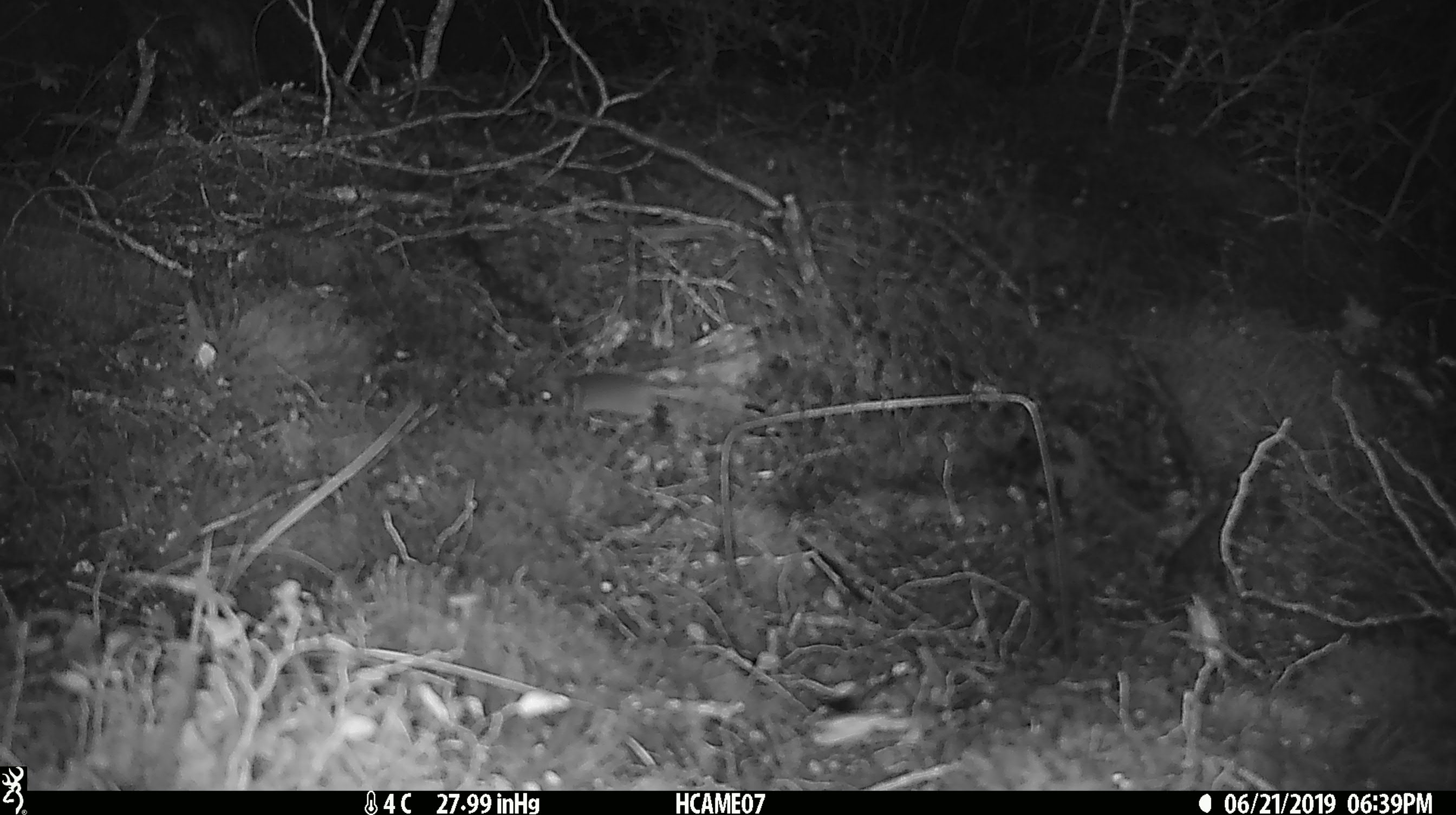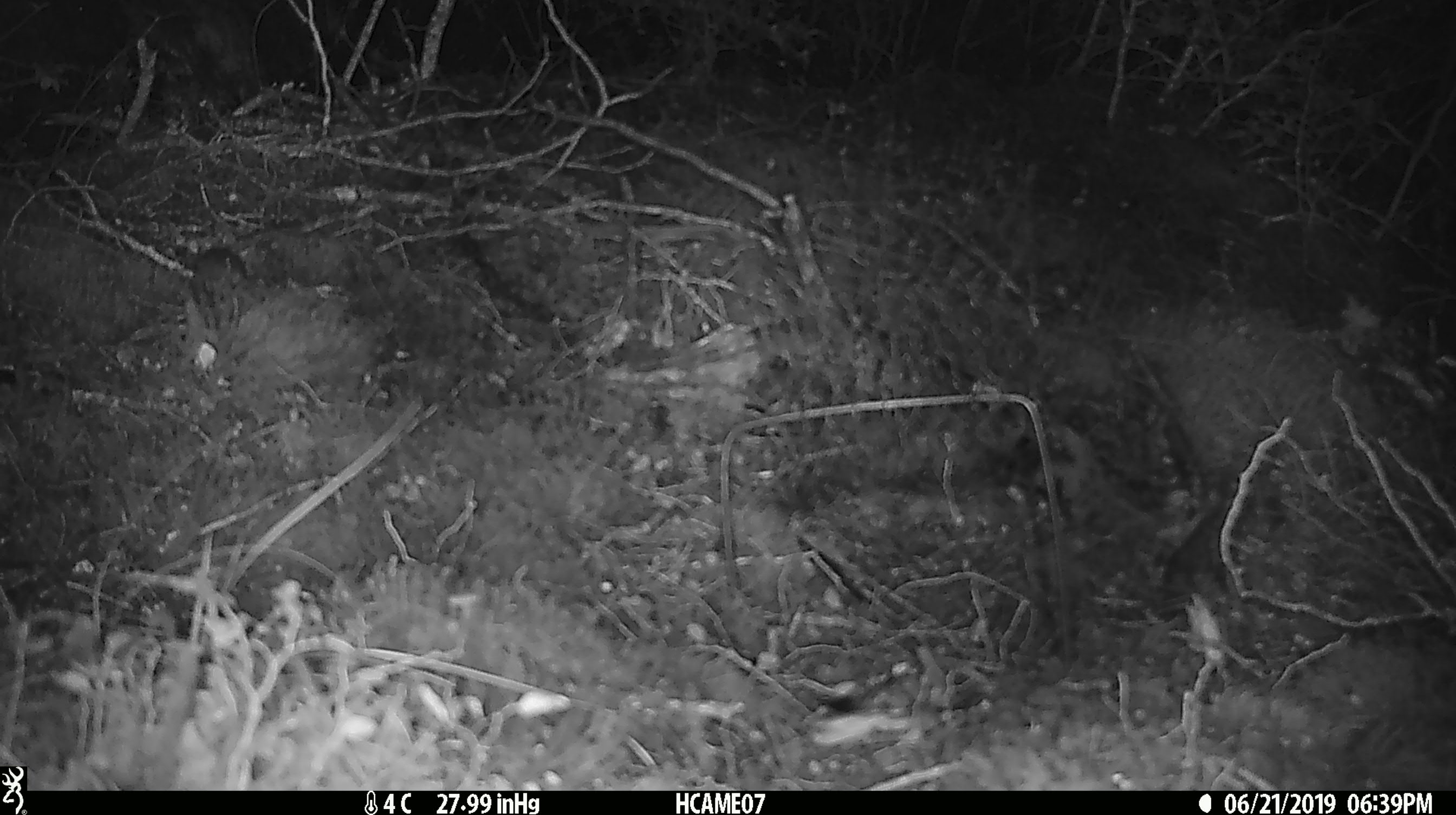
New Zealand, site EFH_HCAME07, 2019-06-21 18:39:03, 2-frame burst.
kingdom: Animalia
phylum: Chordata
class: Mammalia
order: Rodentia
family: Muridae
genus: Mus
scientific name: Mus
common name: mouse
Mouse (Mus).